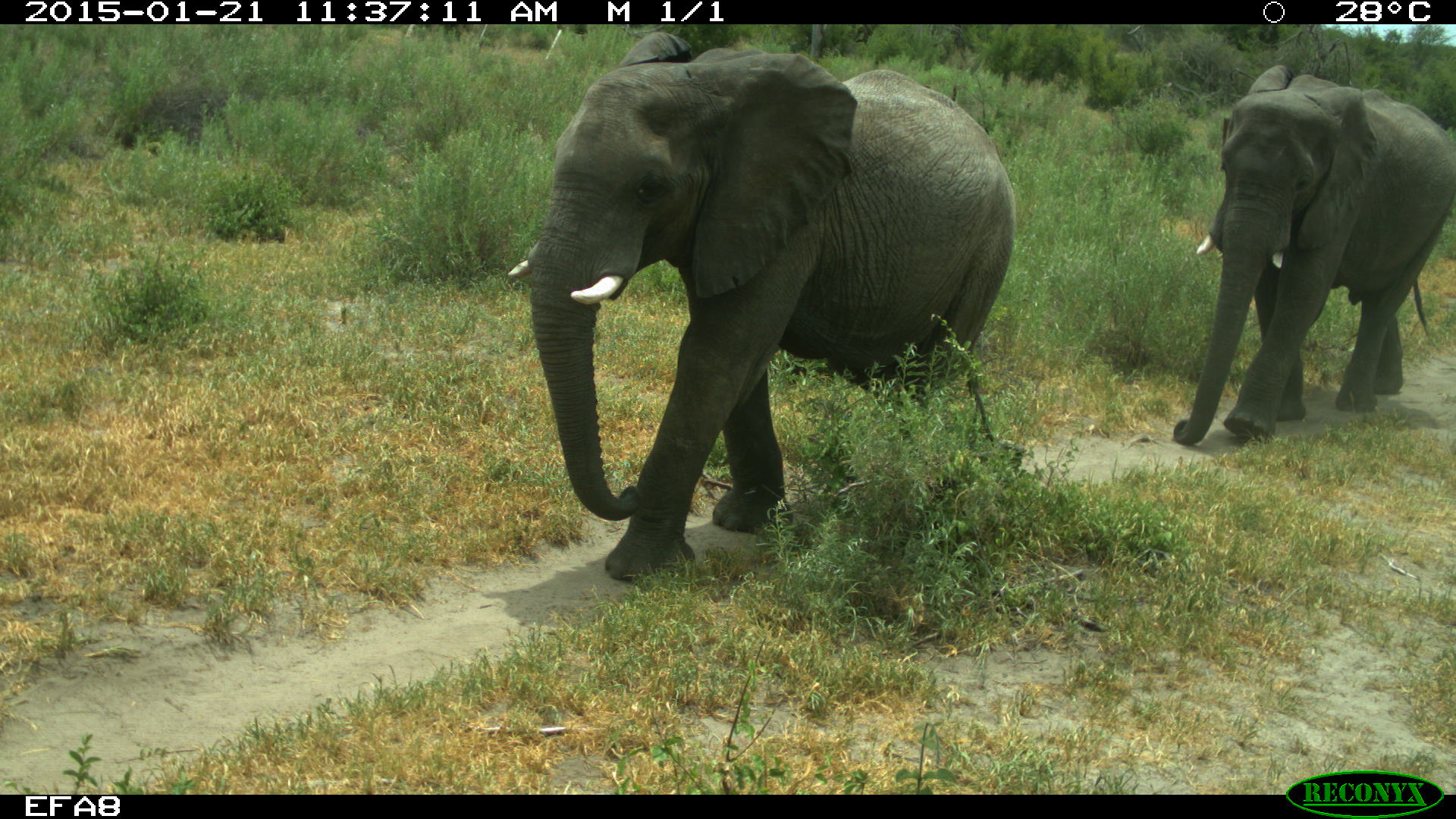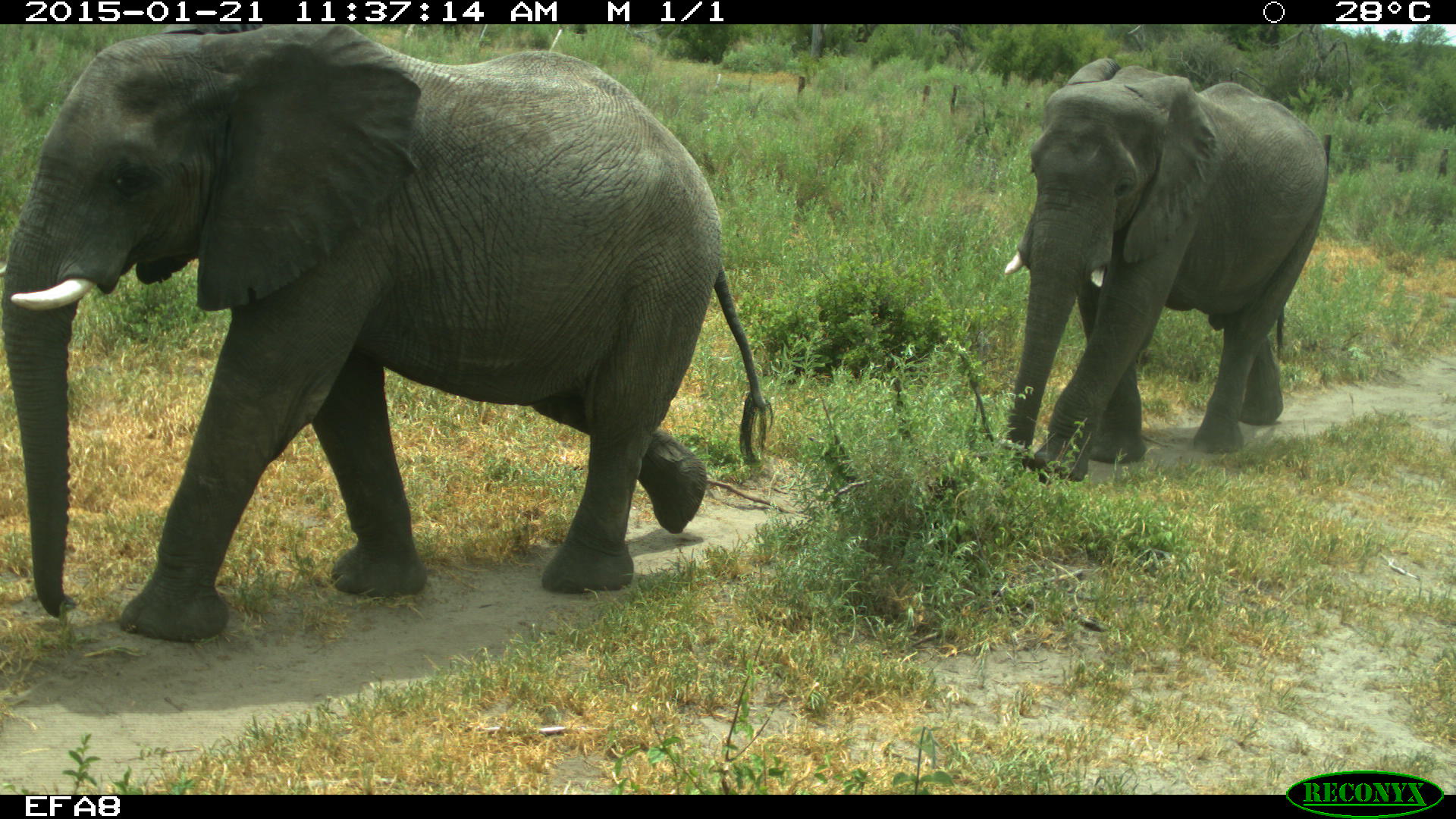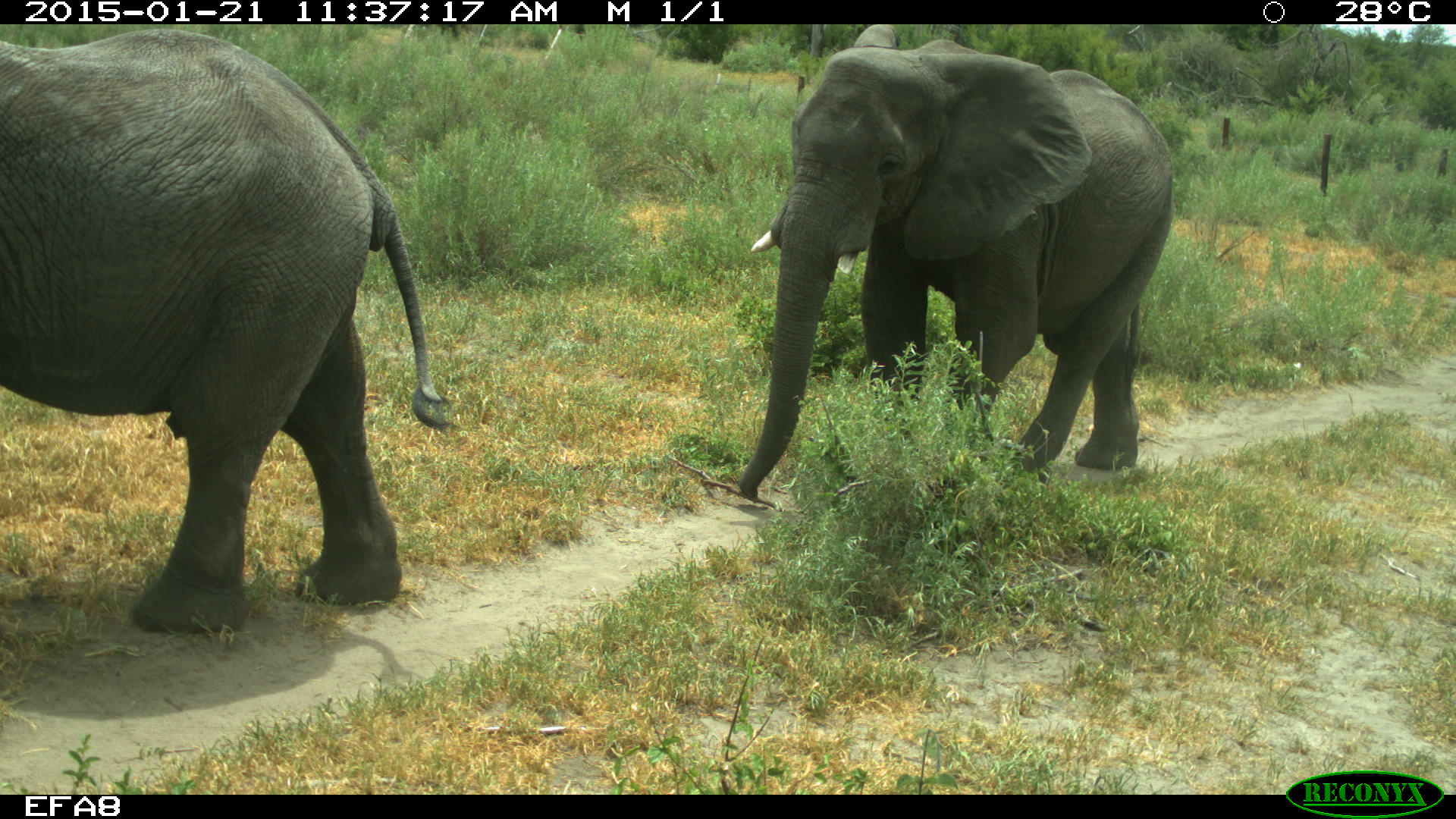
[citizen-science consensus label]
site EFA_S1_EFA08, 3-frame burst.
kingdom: Animalia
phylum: Chordata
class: Mammalia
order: Proboscidea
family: Elephantidae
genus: Loxodonta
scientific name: Loxodonta africana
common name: african bush elephant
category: elephant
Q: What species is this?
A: Elephant (african bush elephant) (Loxodonta africana).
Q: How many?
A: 2.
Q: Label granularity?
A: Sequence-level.